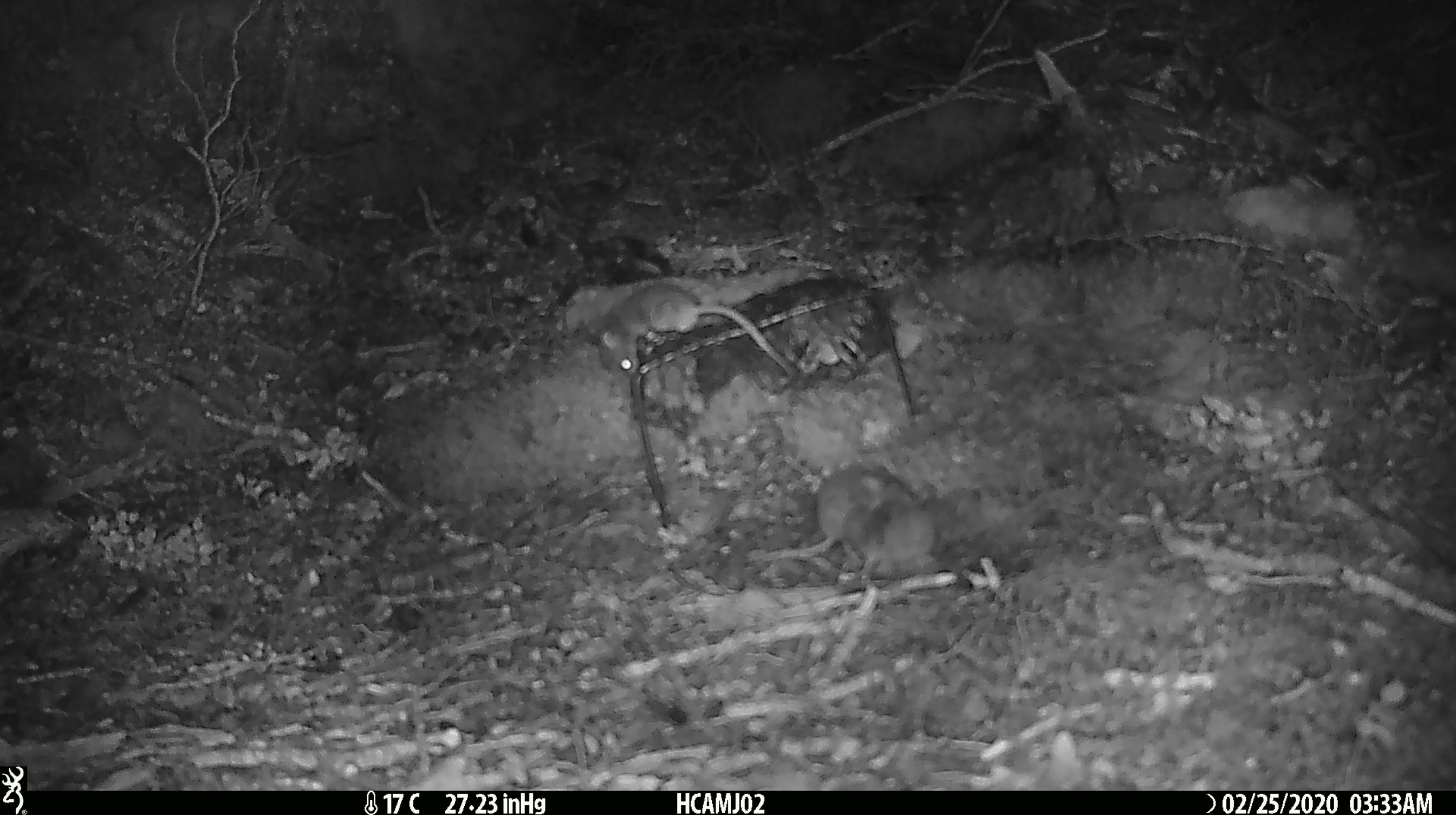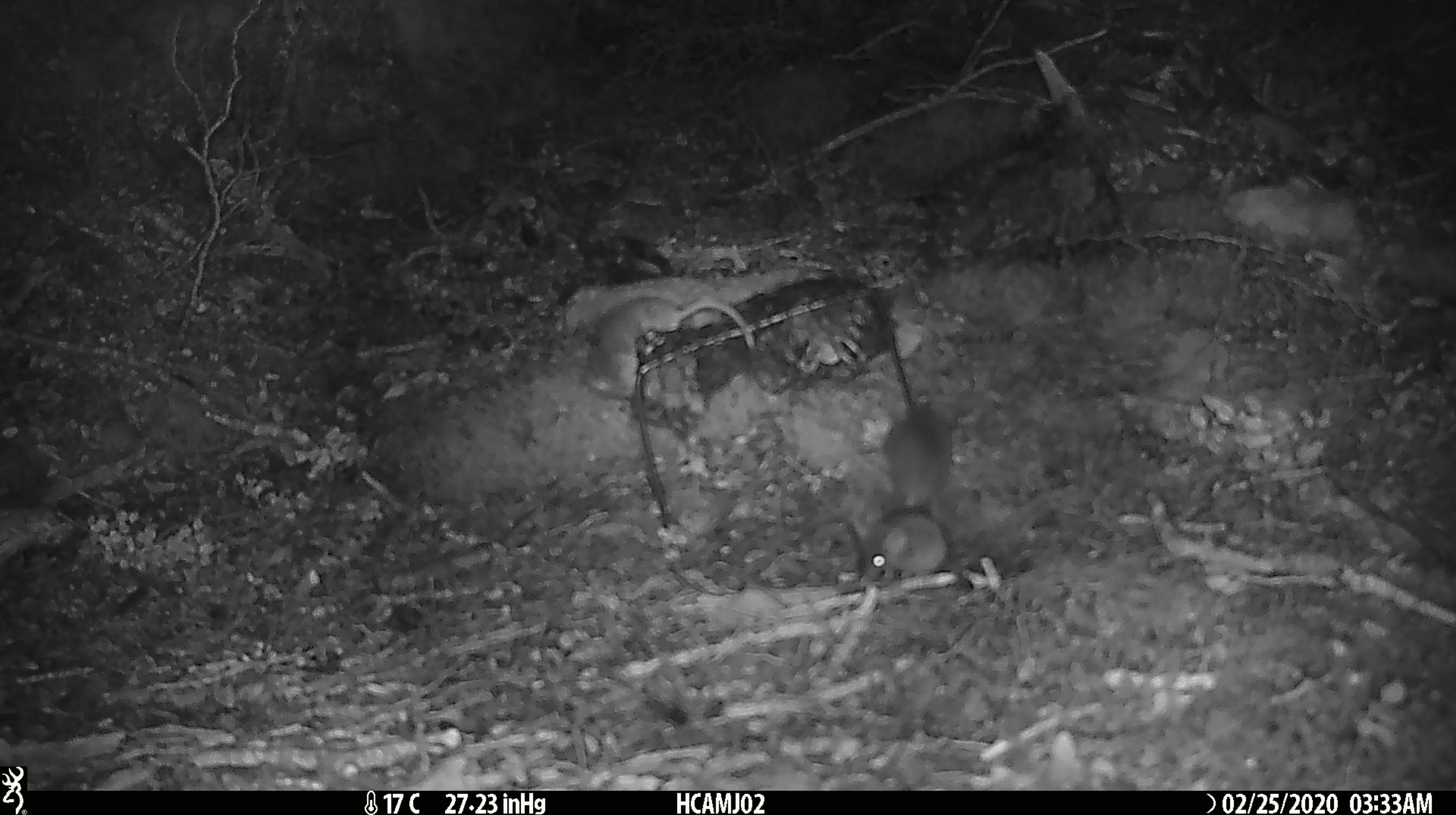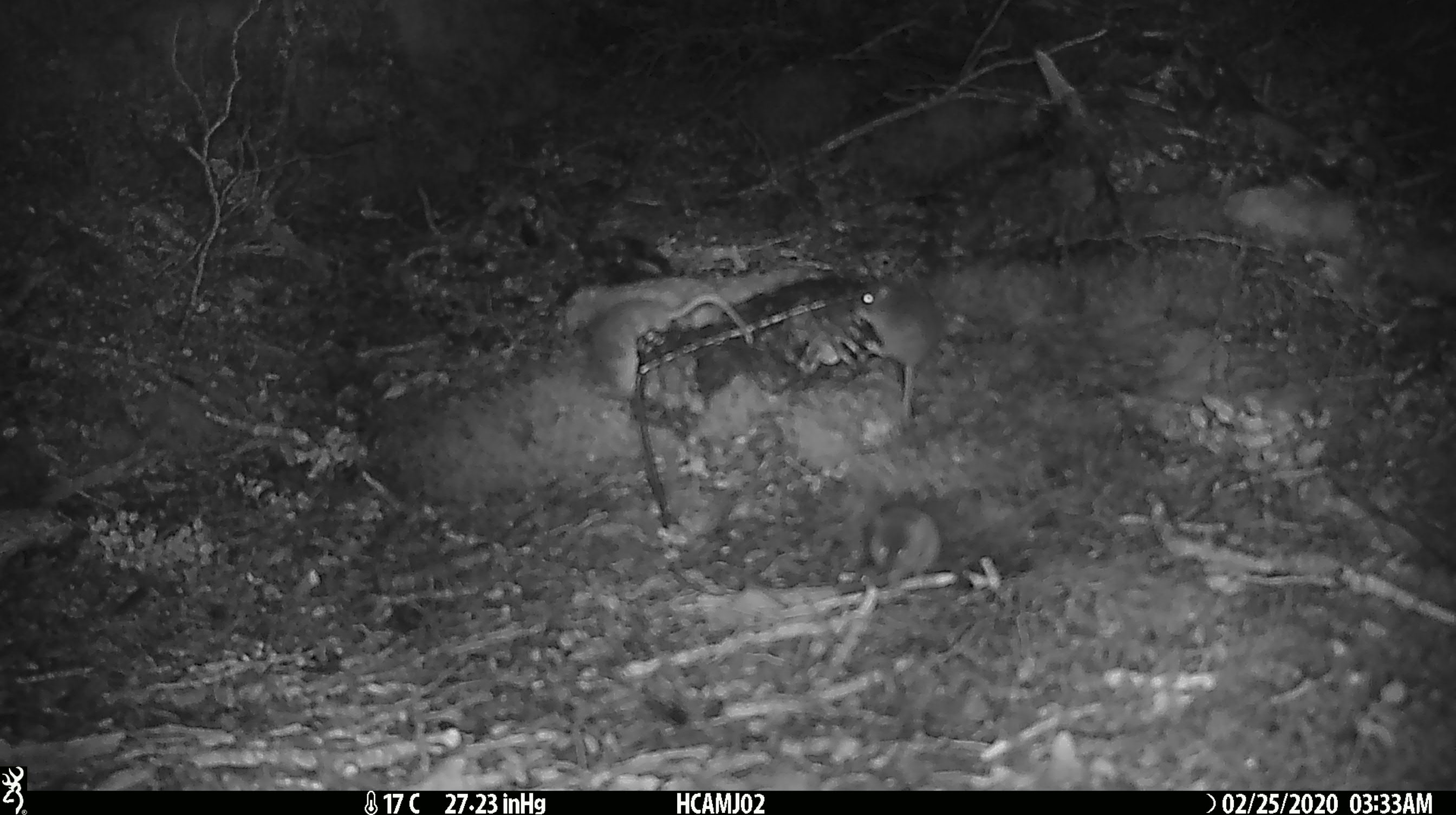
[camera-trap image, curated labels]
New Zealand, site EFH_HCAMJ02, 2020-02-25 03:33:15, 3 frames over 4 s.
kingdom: Animalia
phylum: Chordata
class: Mammalia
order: Rodentia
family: Muridae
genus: Mus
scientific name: Mus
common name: mouse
Mouse (Mus).